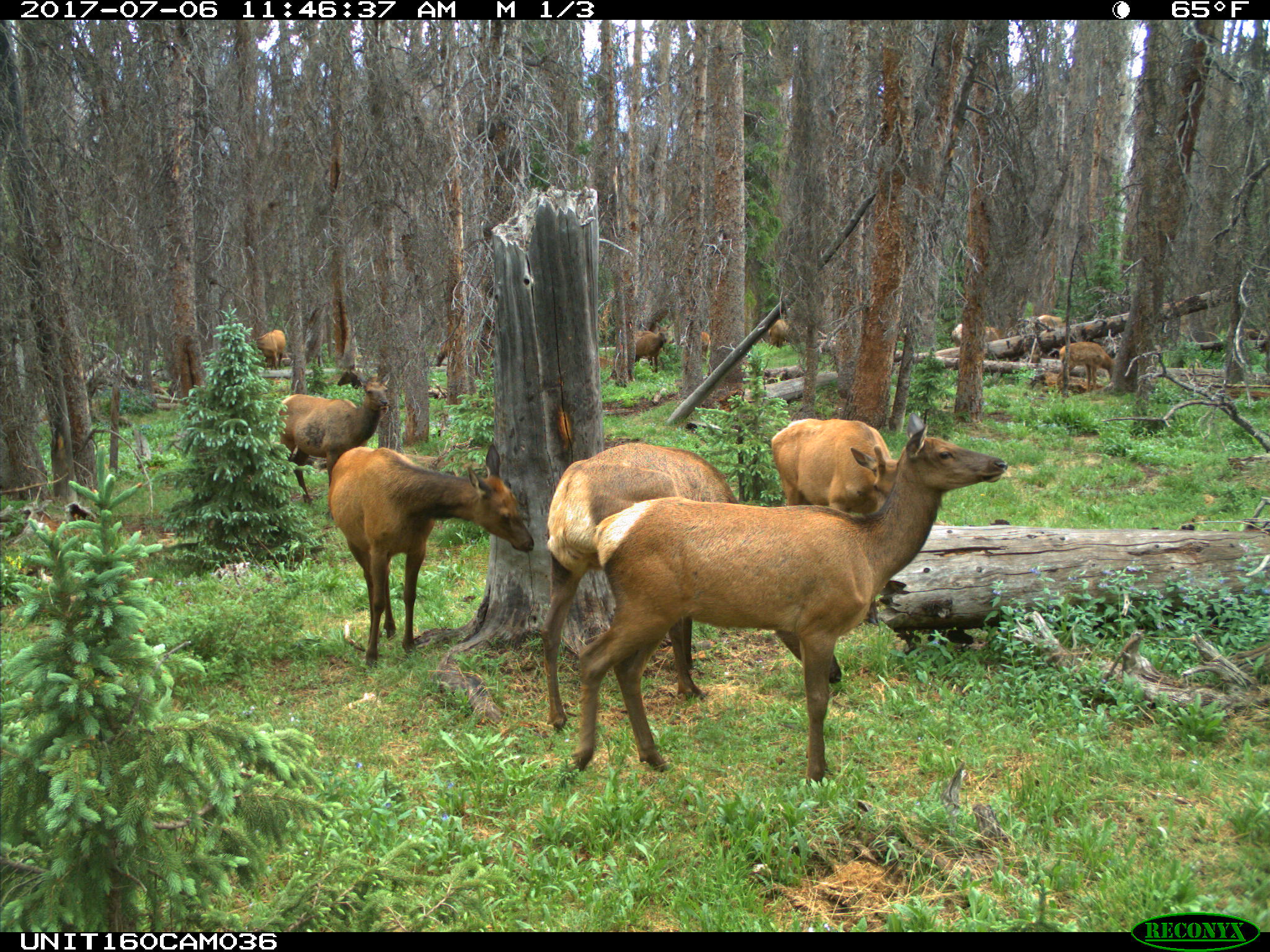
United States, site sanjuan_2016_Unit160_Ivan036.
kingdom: Animalia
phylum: Chordata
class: Mammalia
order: Artiodactyla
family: Cervidae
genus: Cervus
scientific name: Cervus elaphus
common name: red deer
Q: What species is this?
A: Cervus elaphus (red deer).